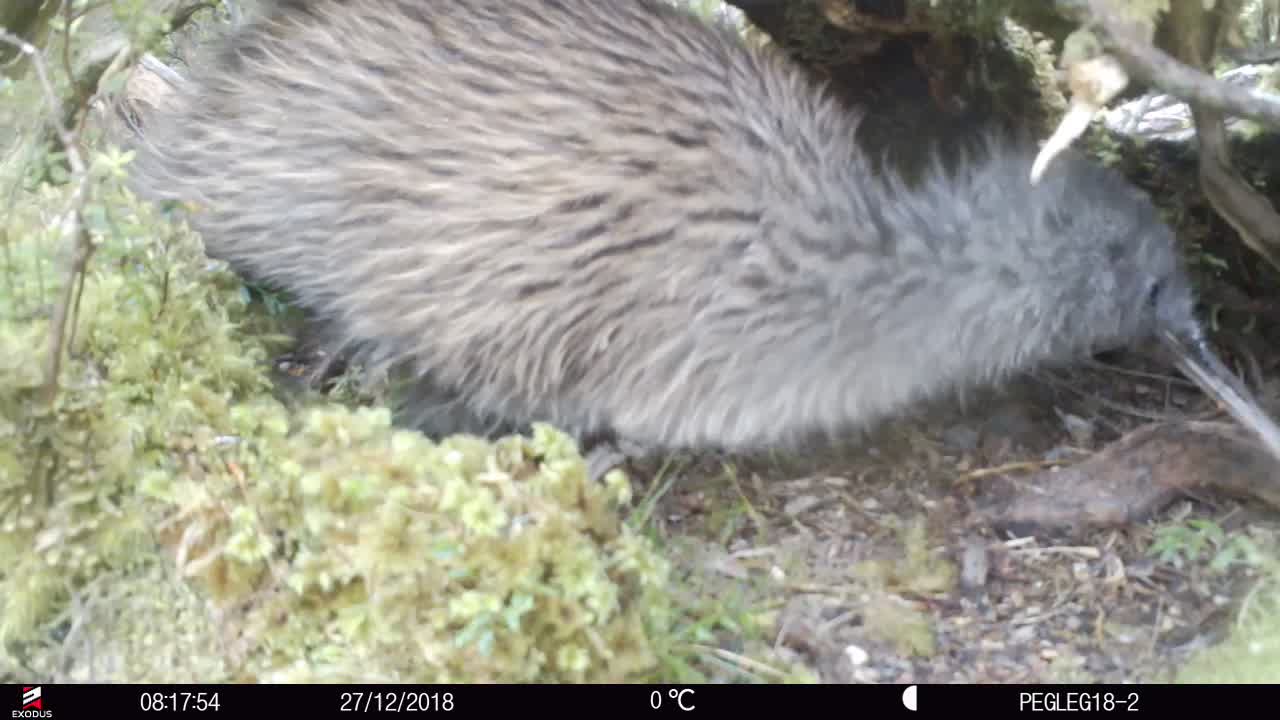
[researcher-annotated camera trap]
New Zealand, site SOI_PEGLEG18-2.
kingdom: Animalia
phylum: Chordata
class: Aves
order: Apterygiformes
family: Apterygidae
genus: Apteryx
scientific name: Apteryx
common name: kiwi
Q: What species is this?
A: Kiwi (Apteryx).